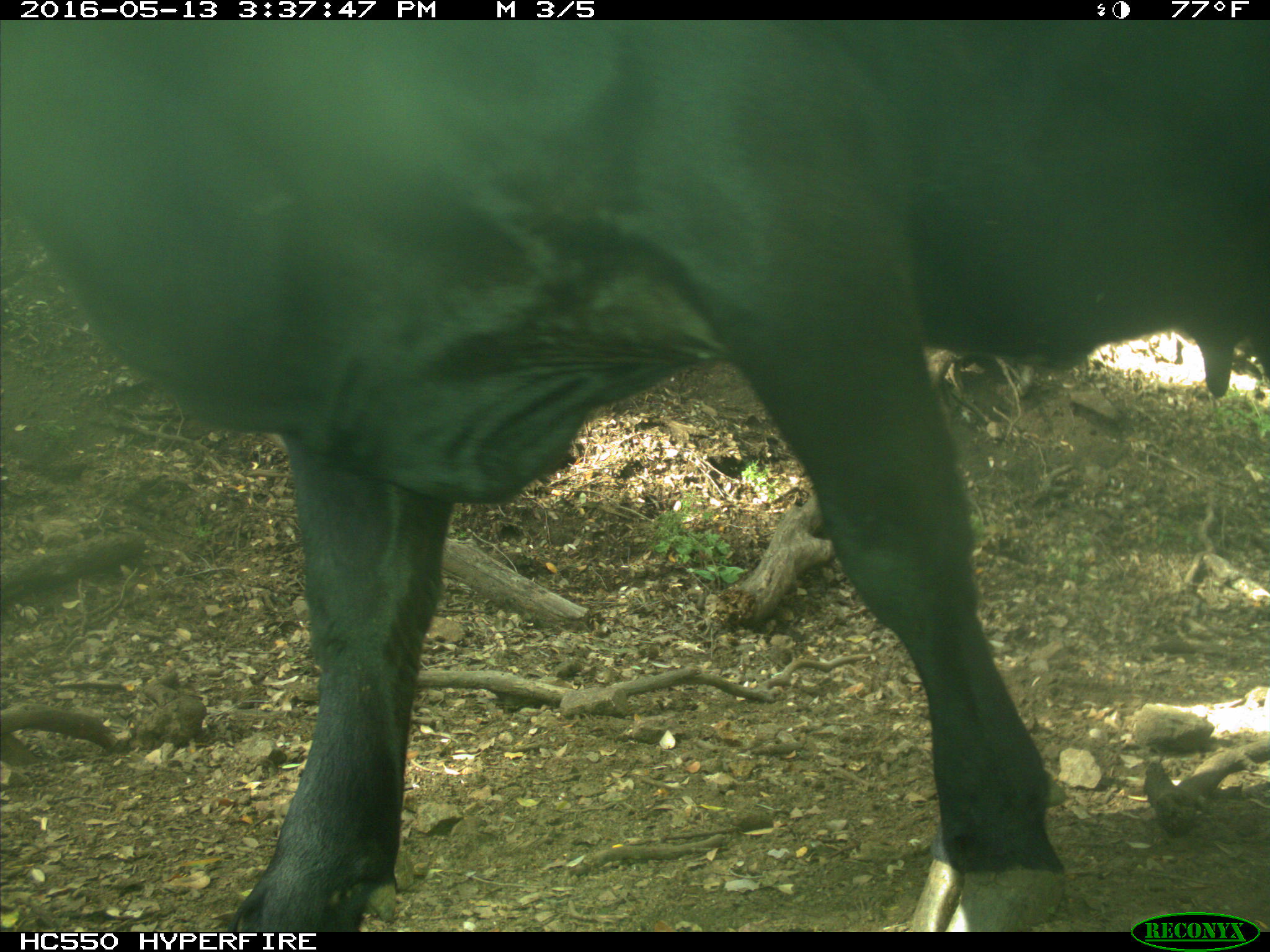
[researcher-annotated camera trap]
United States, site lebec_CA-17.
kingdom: Animalia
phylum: Chordata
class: Mammalia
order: Artiodactyla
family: Bovidae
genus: Bos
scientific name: Bos taurus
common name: domestic cow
Bos taurus (domestic cow).